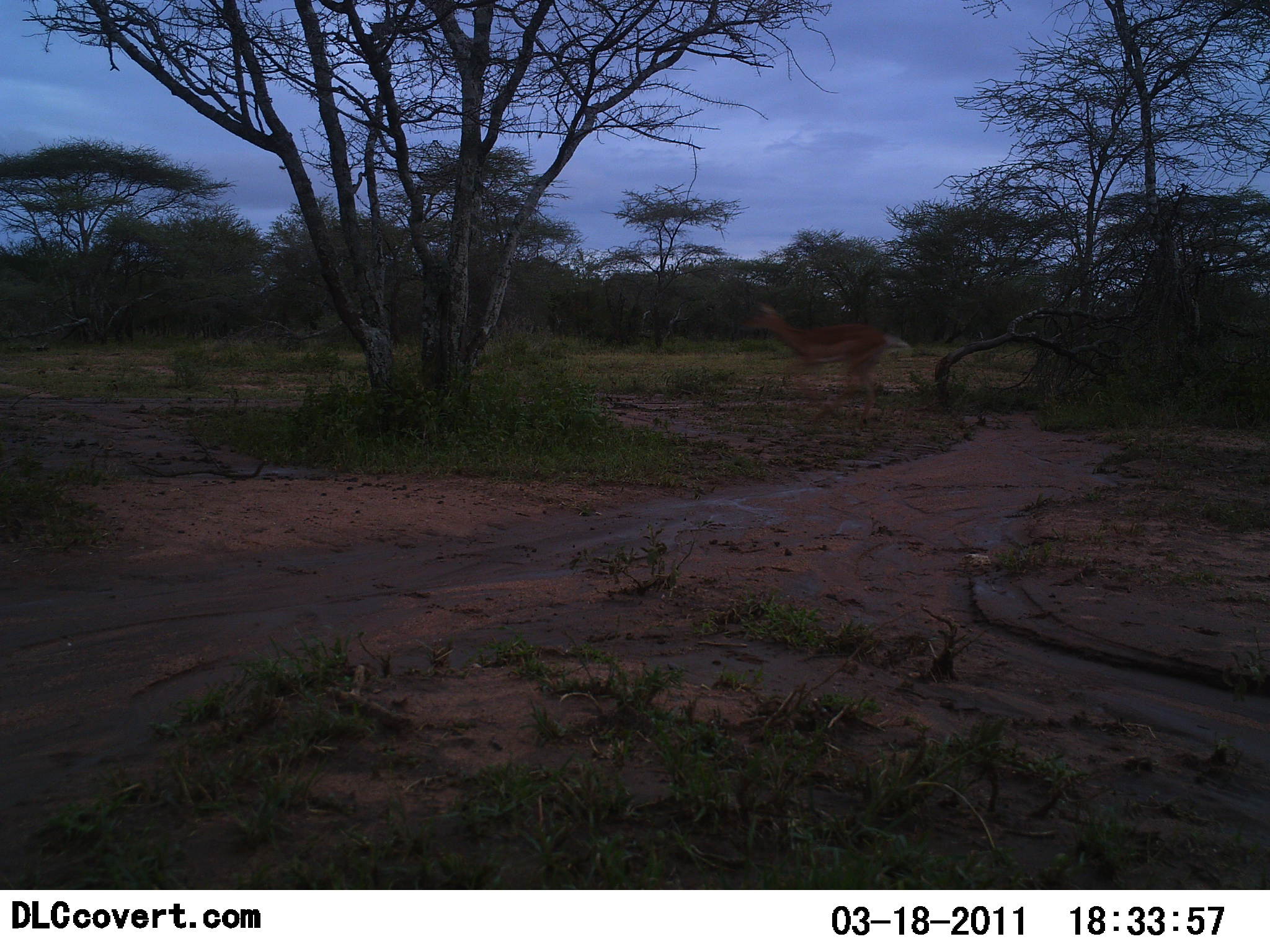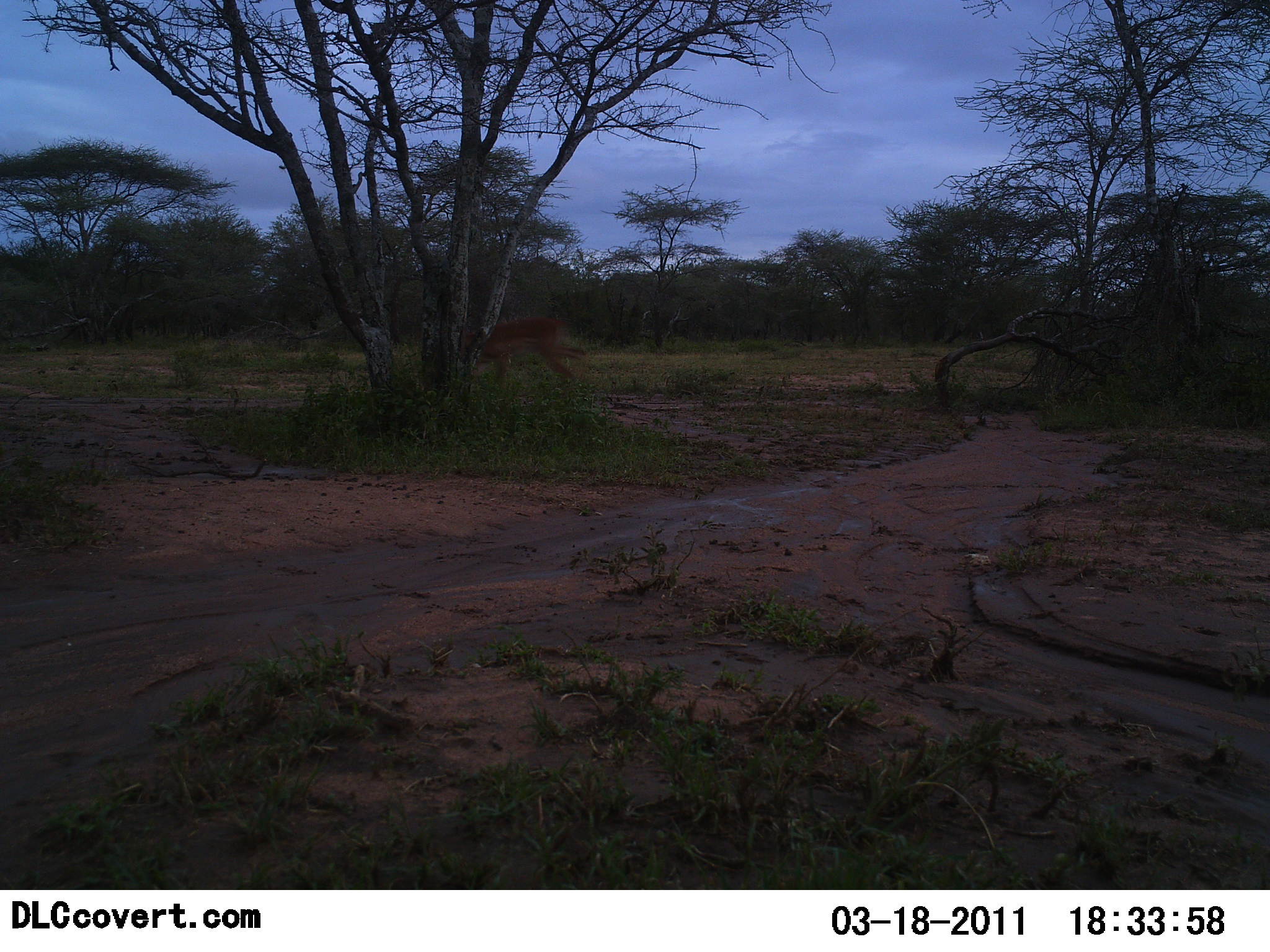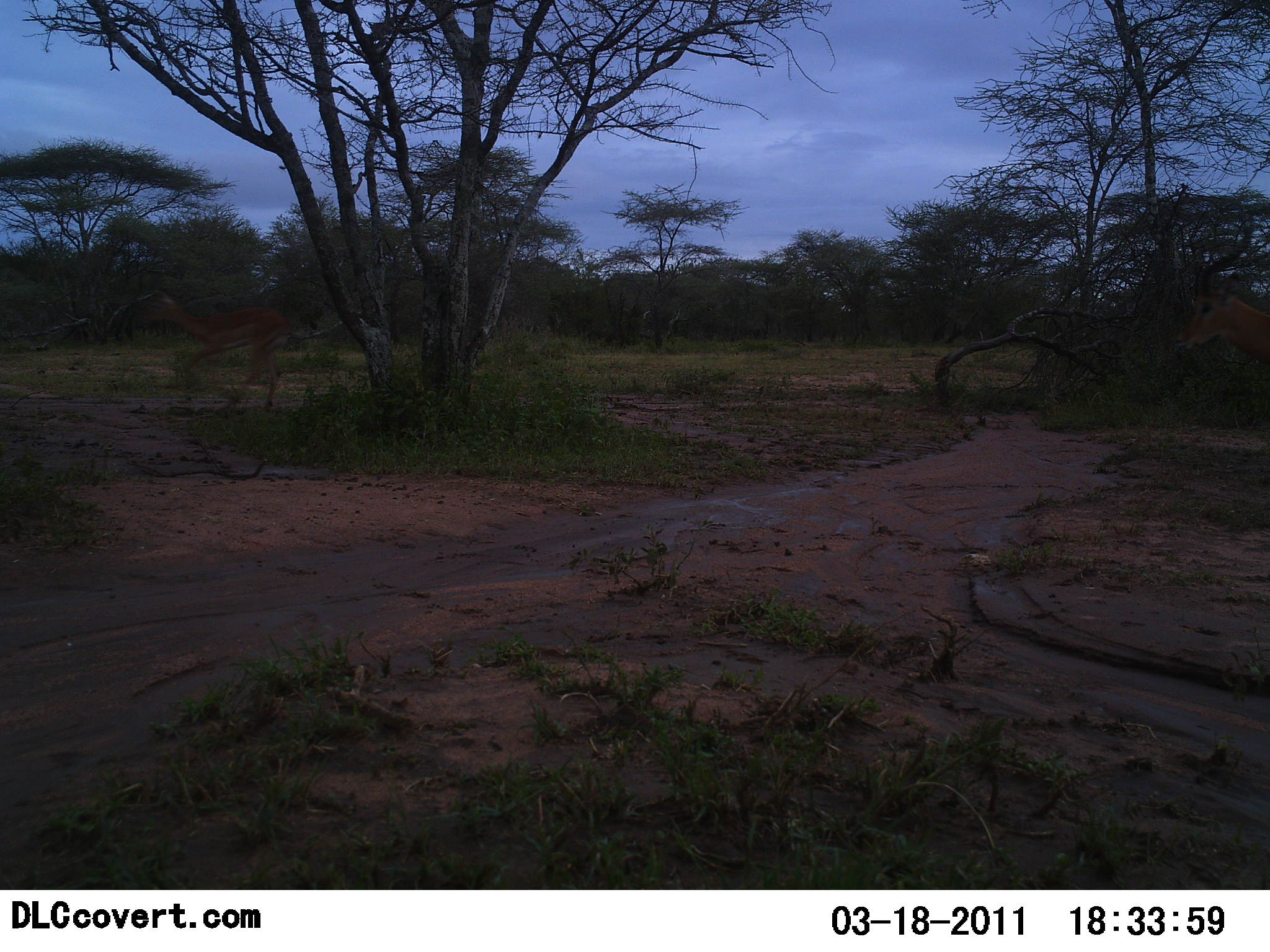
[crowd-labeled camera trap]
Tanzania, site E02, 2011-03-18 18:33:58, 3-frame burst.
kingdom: Animalia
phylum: Chordata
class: Mammalia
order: Artiodactyla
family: Bovidae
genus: Aepyceros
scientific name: Aepyceros melampus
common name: impala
Impala (Aepyceros melampus), count 2. Behavior (volunteer vote fractions): standing 0%, resting 0%, moving 100%, interacting 0%. Young present (vote fraction): 0%. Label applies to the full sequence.